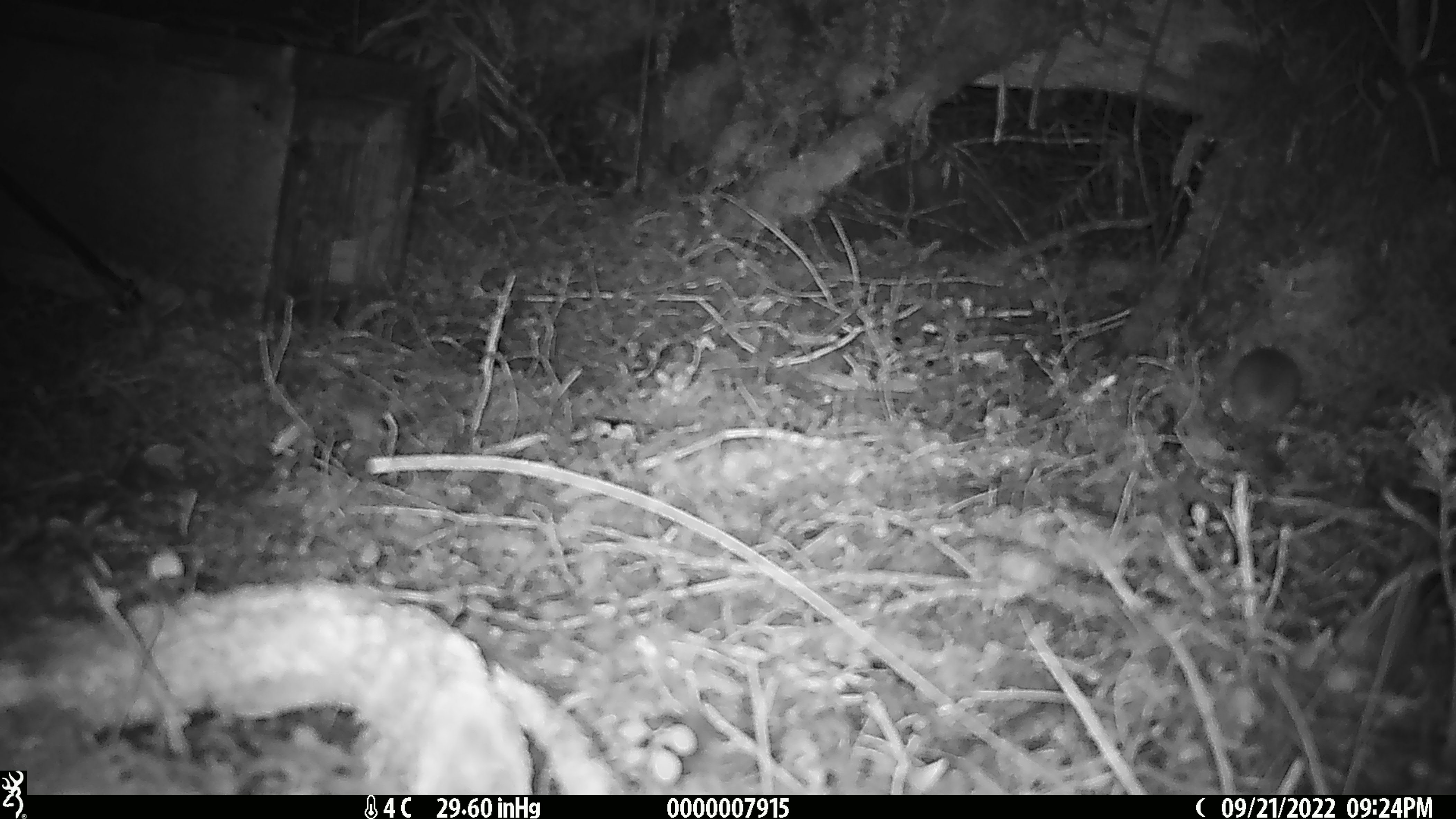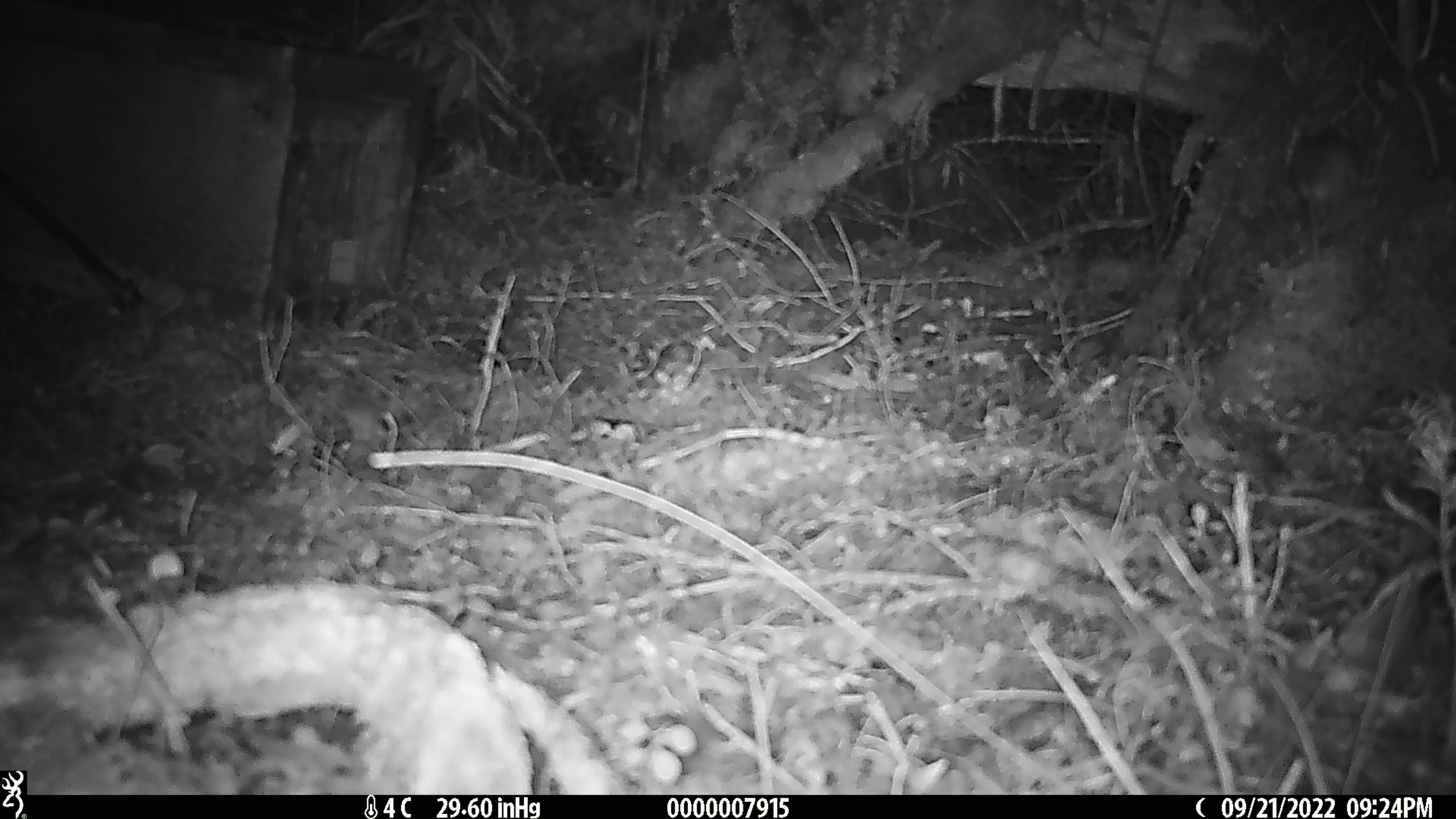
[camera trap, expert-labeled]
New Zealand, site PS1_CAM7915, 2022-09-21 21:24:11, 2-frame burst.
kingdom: Animalia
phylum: Chordata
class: Mammalia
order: Rodentia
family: Muridae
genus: Mus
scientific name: Mus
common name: mouse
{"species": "mouse (Mus)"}